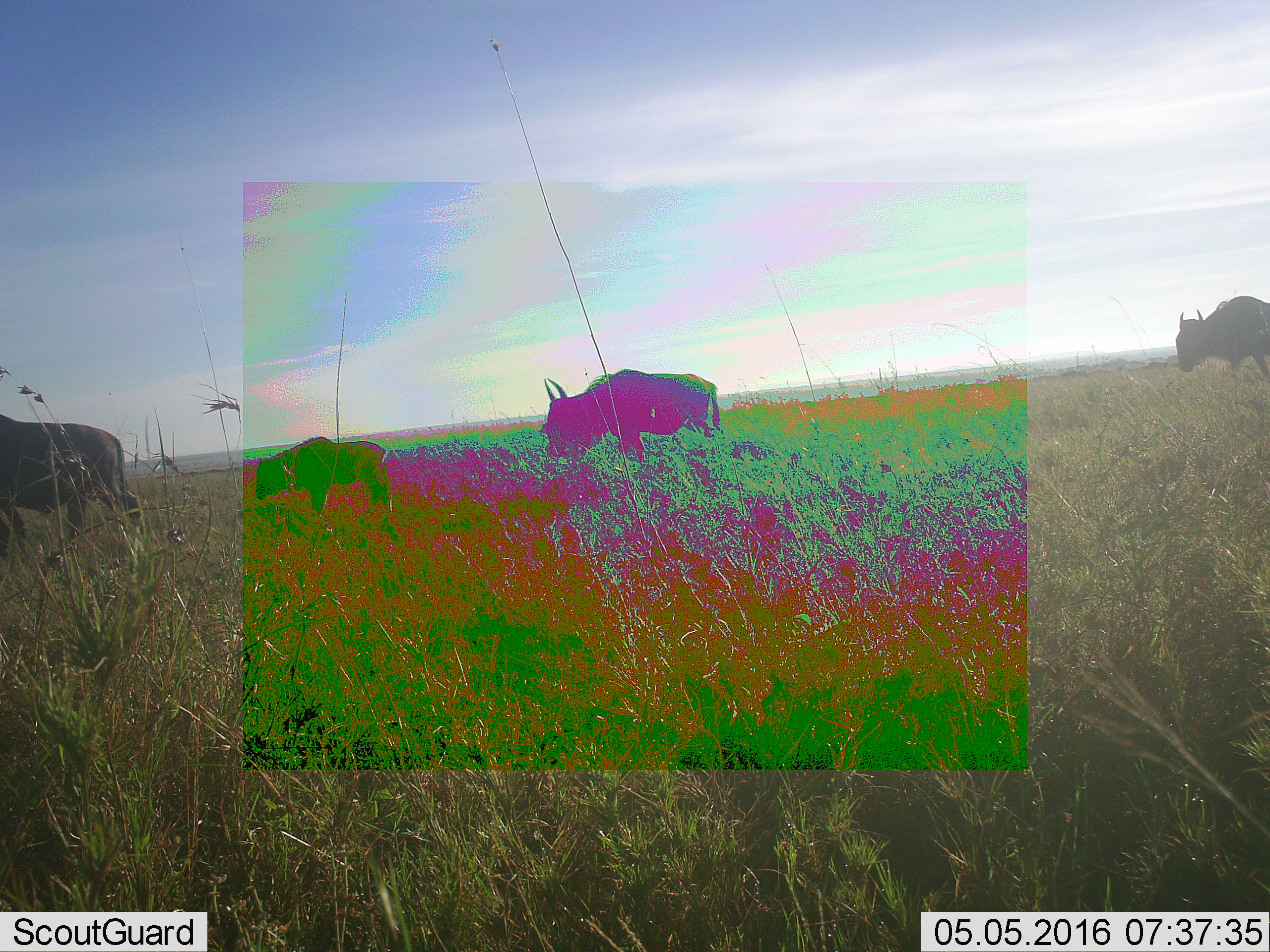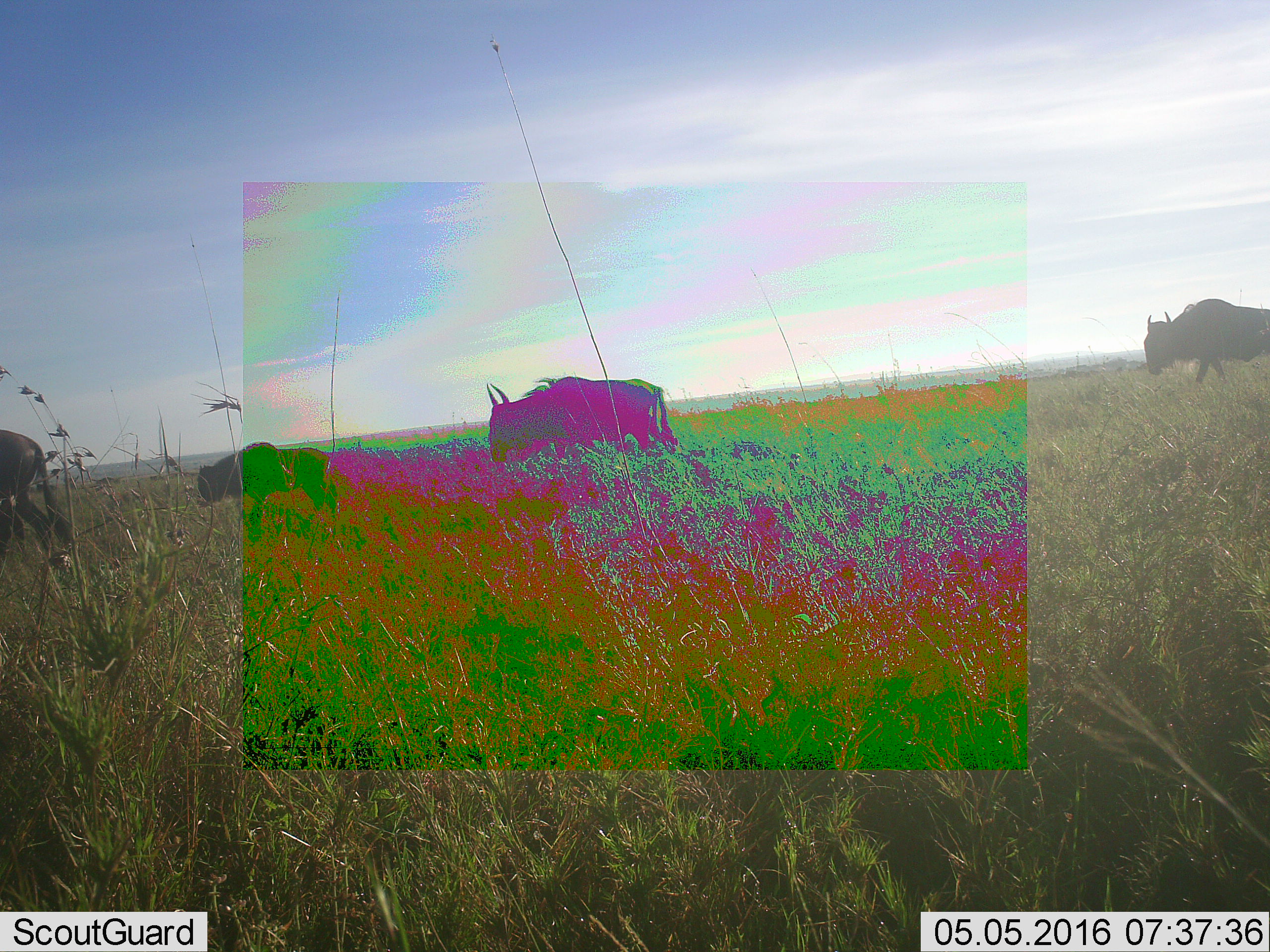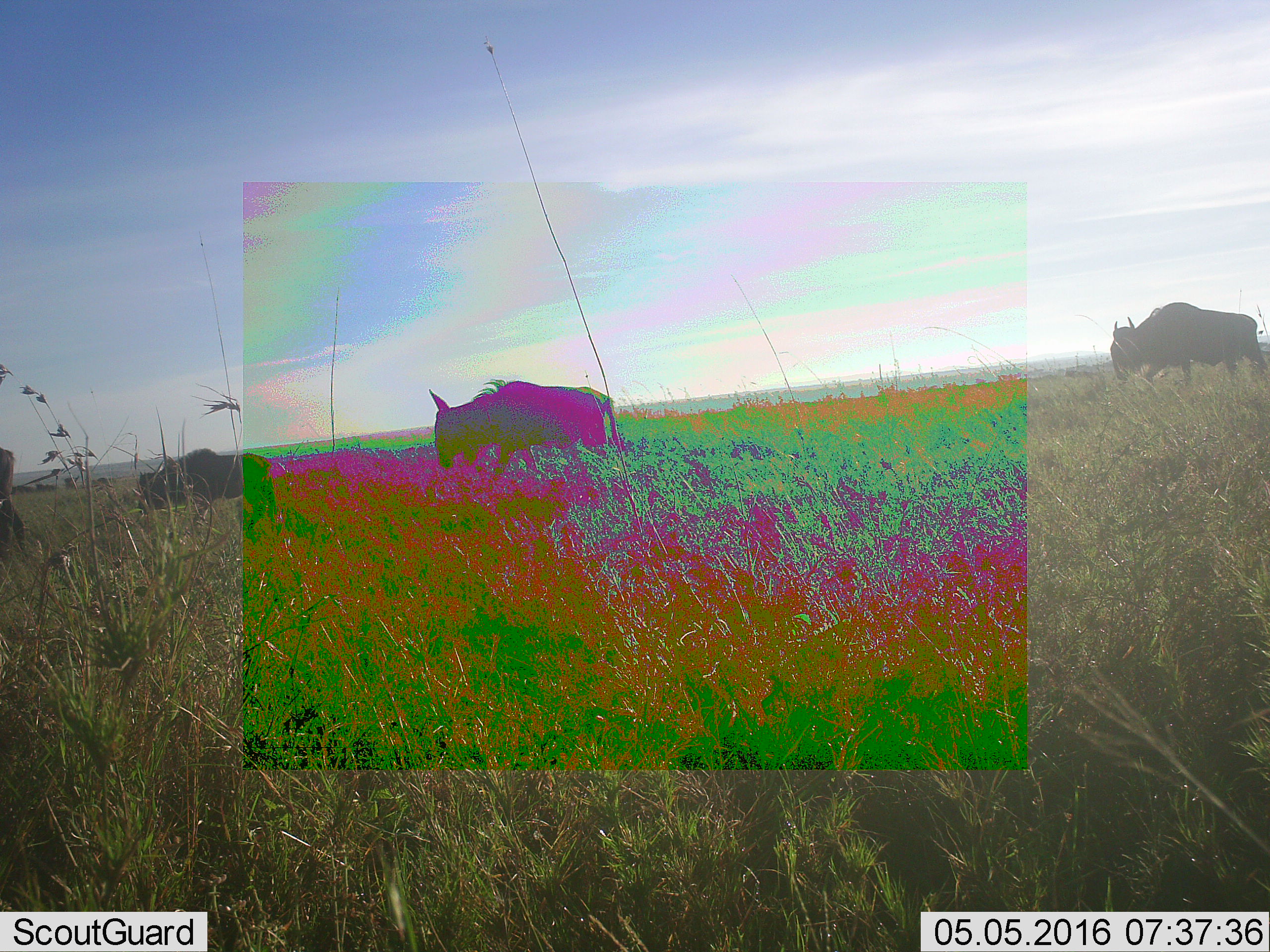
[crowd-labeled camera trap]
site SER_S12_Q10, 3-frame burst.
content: unidentified animal